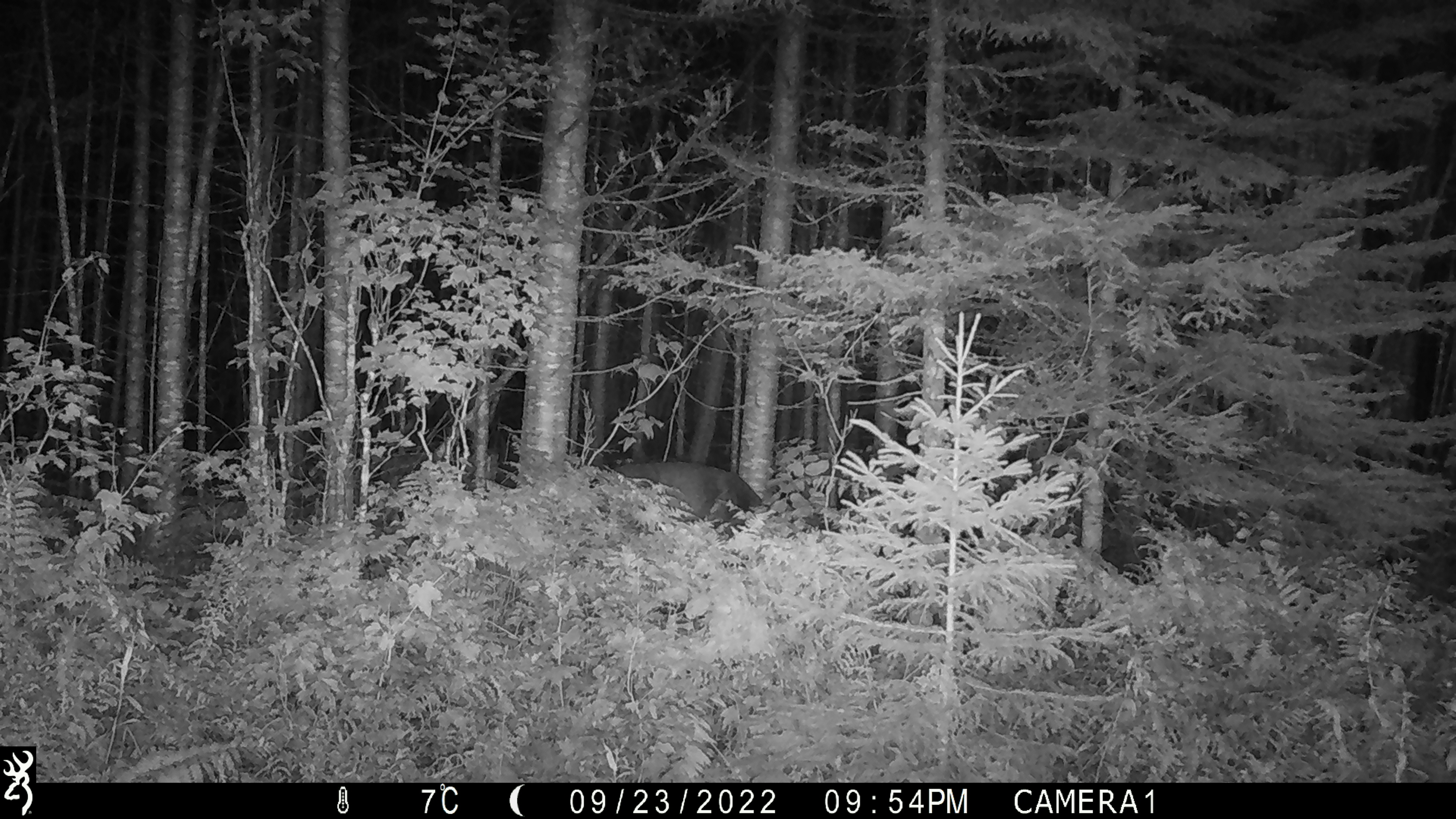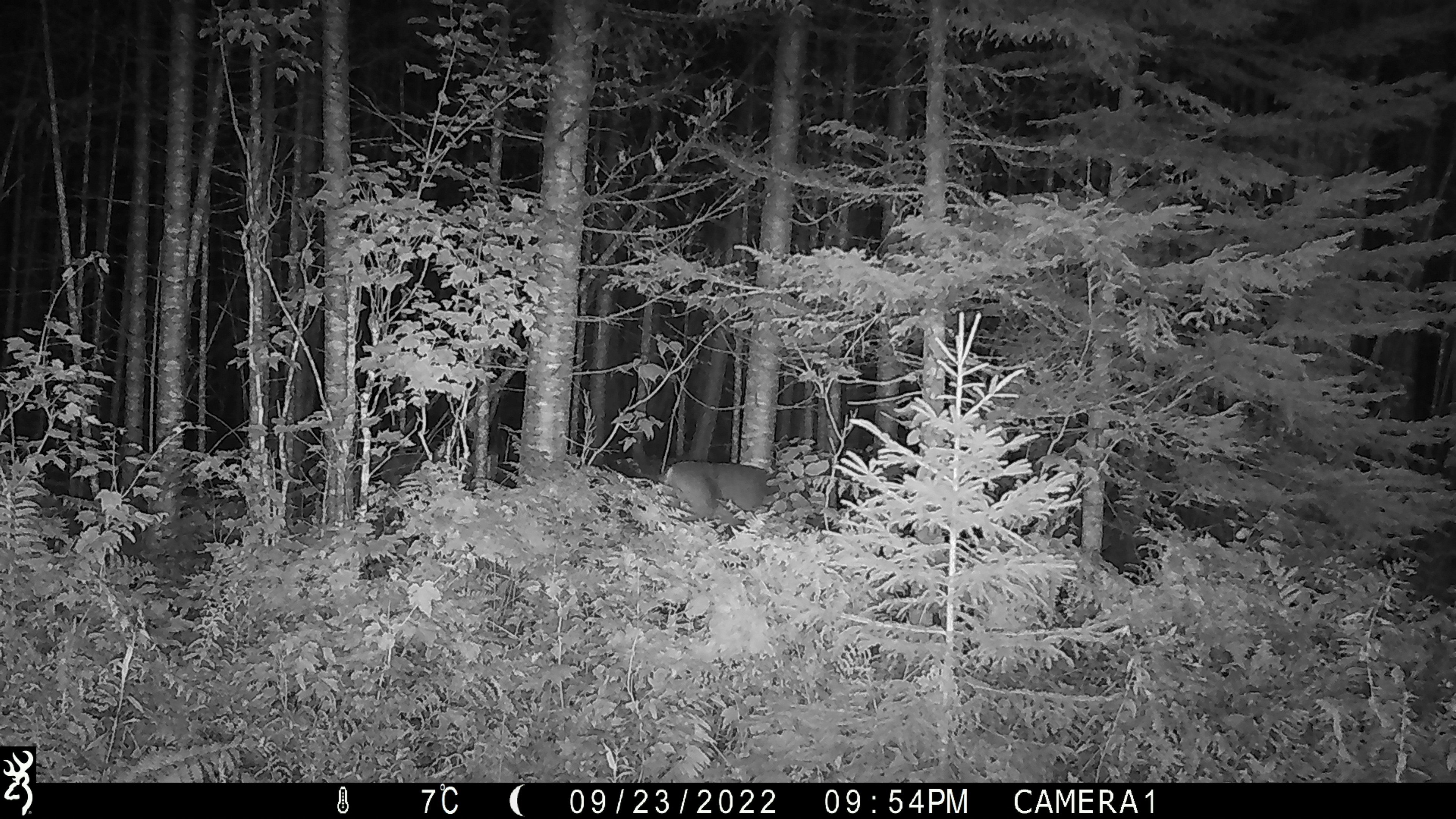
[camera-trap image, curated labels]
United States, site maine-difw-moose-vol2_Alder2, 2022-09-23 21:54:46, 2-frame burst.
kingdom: Animalia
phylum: Chordata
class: Mammalia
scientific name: Mammalia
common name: mammal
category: mammal sp.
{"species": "mammal sp. (mammal) (Mammalia)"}